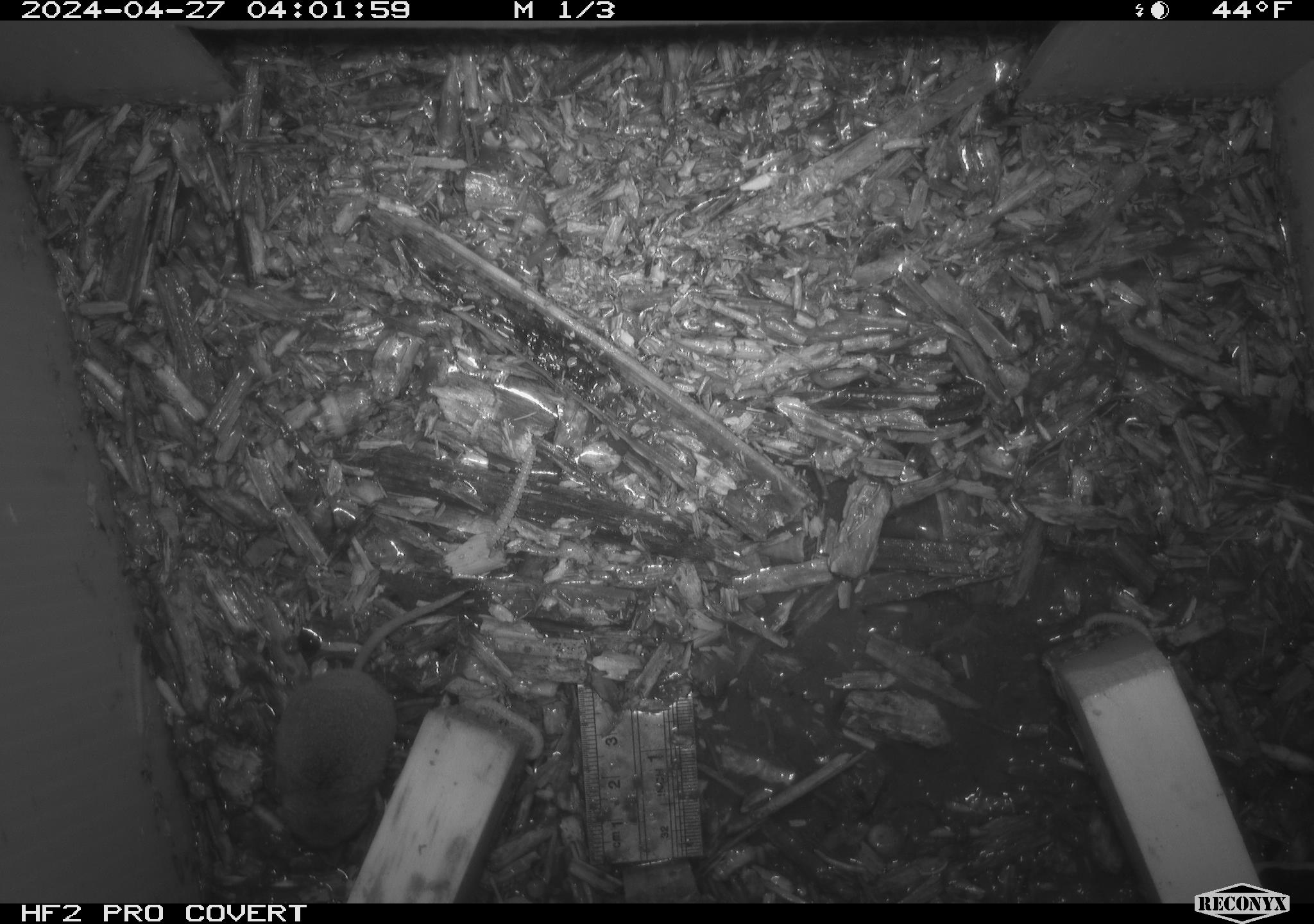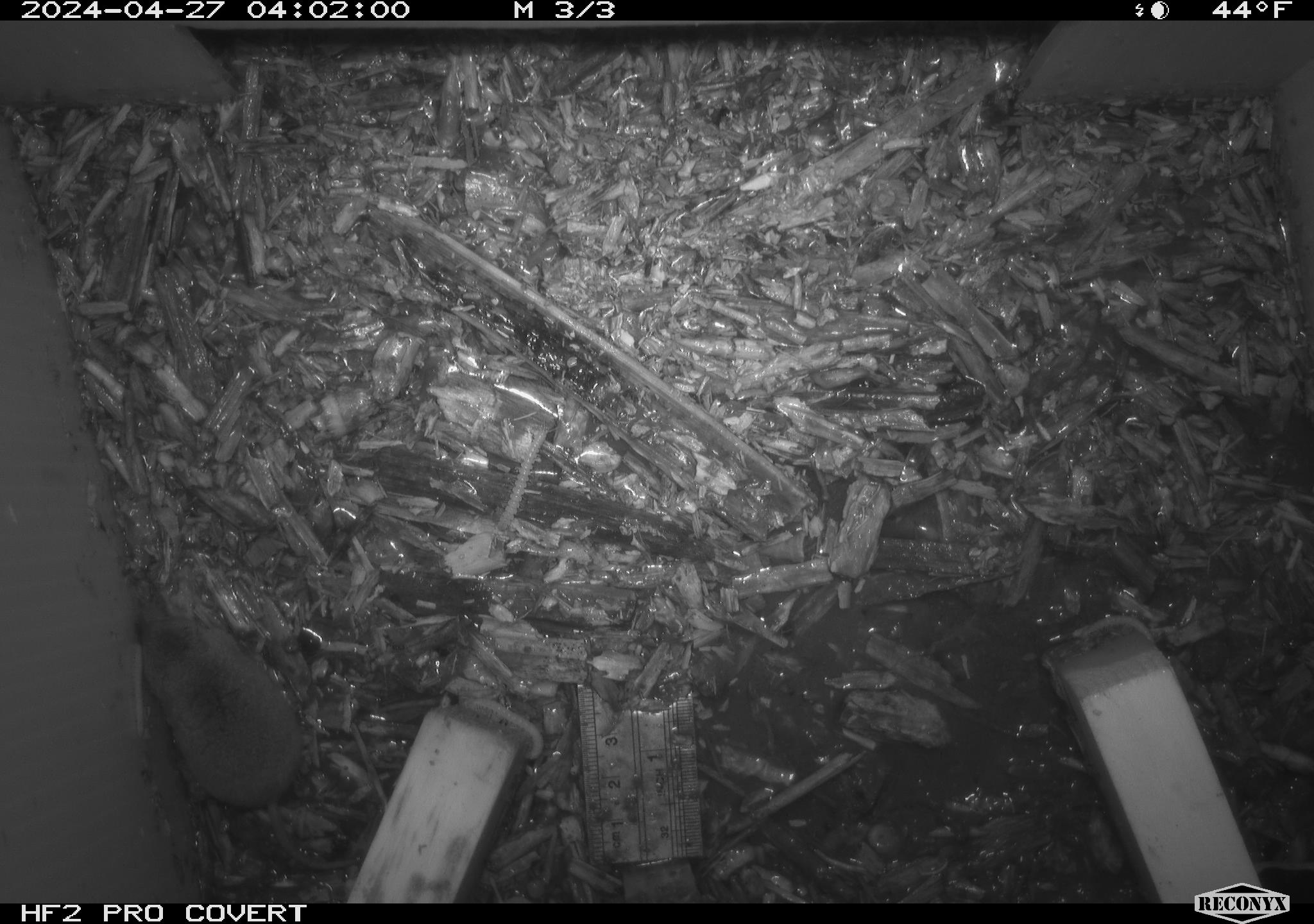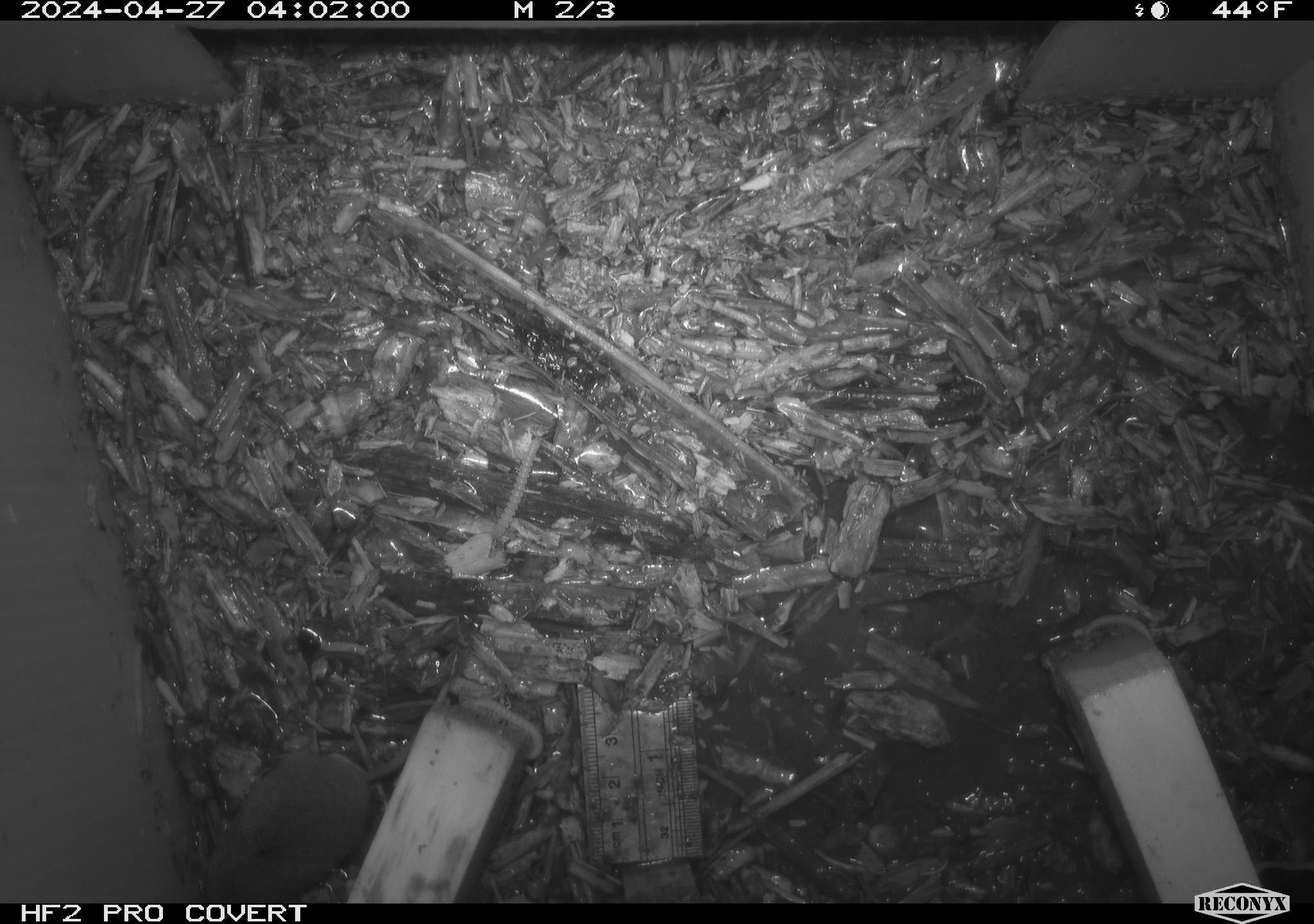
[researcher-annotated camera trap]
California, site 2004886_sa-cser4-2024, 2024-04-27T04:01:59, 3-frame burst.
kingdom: Animalia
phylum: Chordata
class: Mammalia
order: Eulipotyphla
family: Soricidae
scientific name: Soricidae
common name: shrews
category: soricidae family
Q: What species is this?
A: Soricidae family (shrews) (Soricidae).